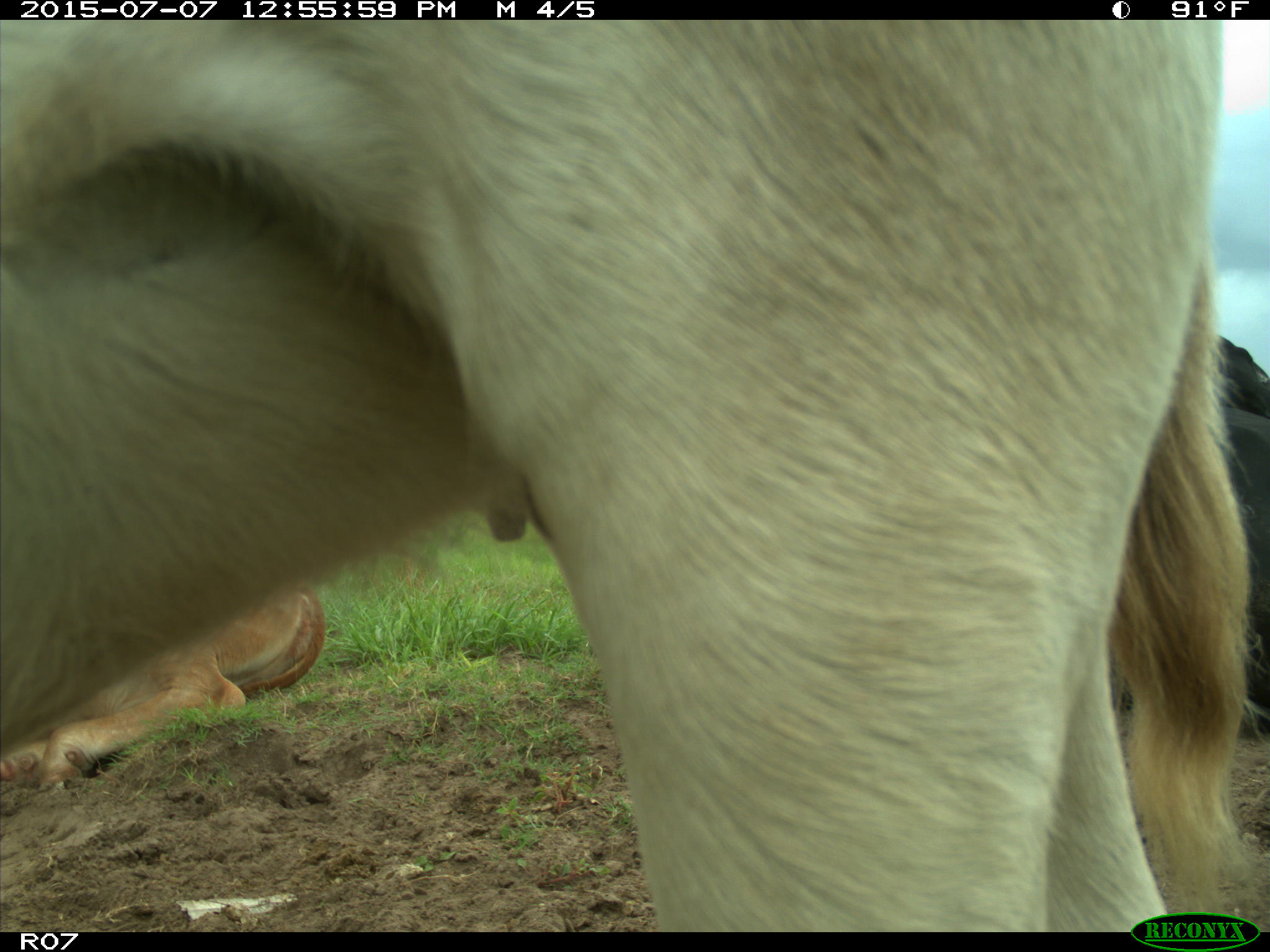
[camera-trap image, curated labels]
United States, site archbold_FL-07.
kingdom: Animalia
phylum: Chordata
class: Mammalia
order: Artiodactyla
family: Bovidae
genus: Bos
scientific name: Bos taurus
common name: domestic cow